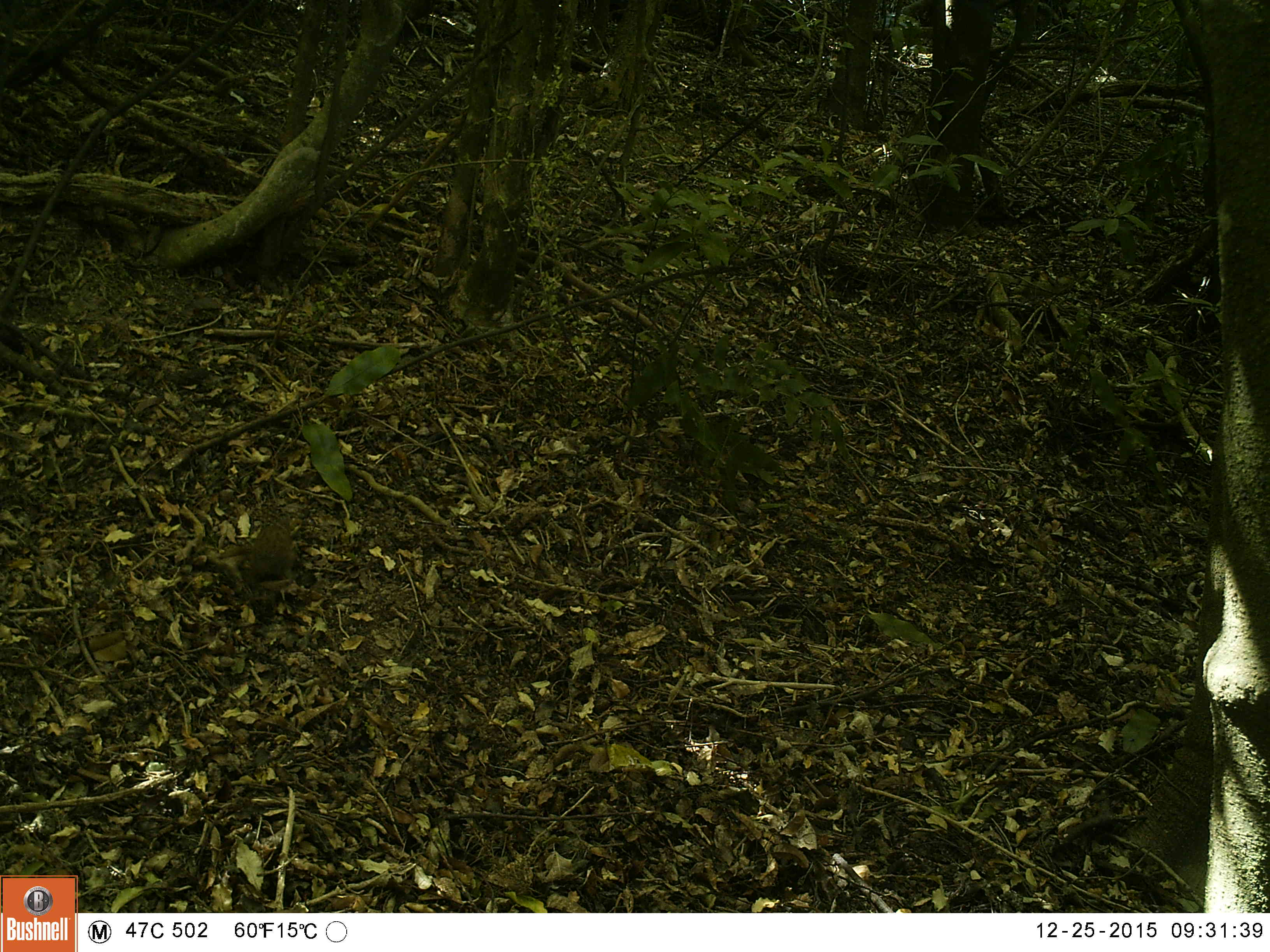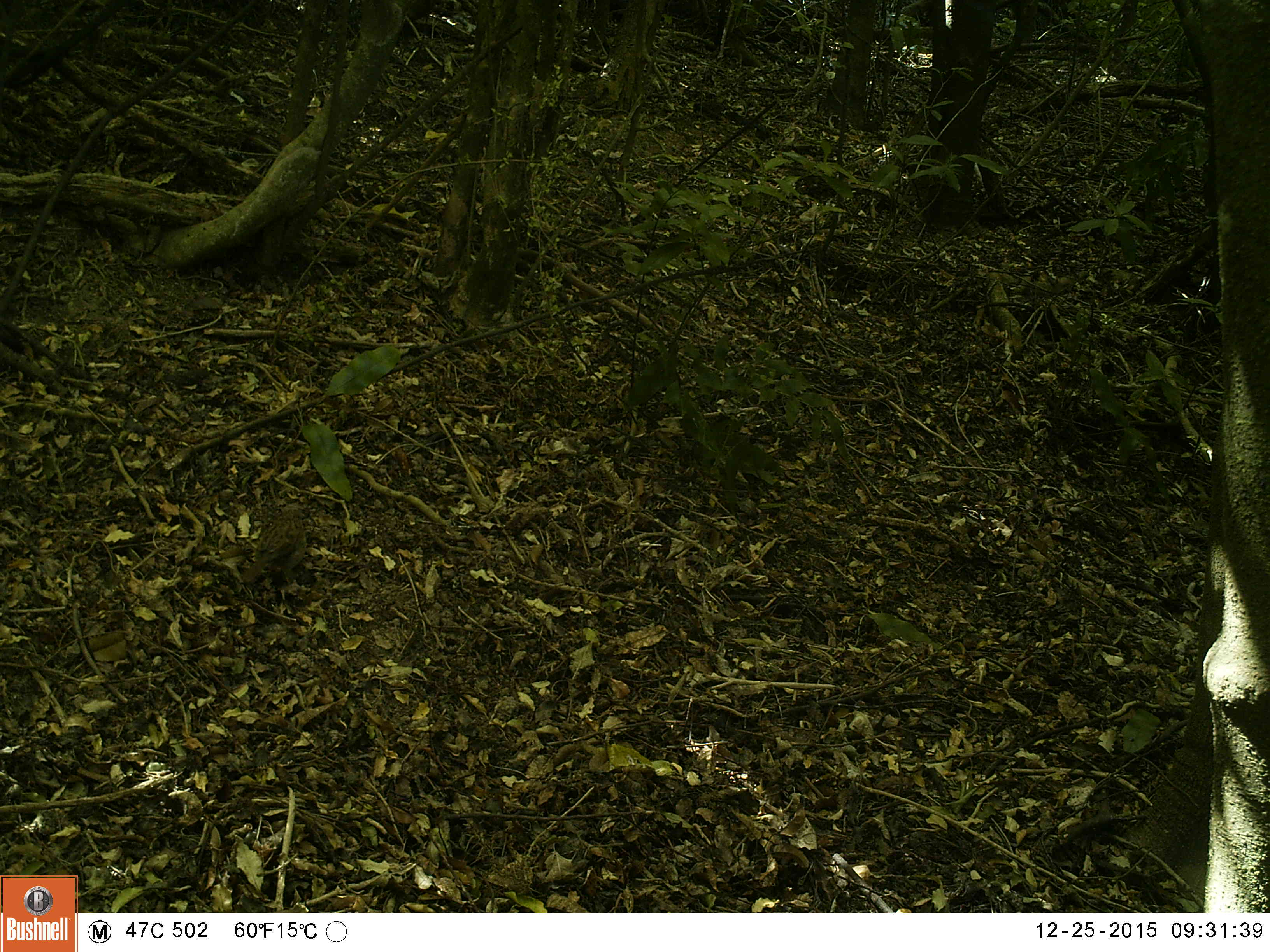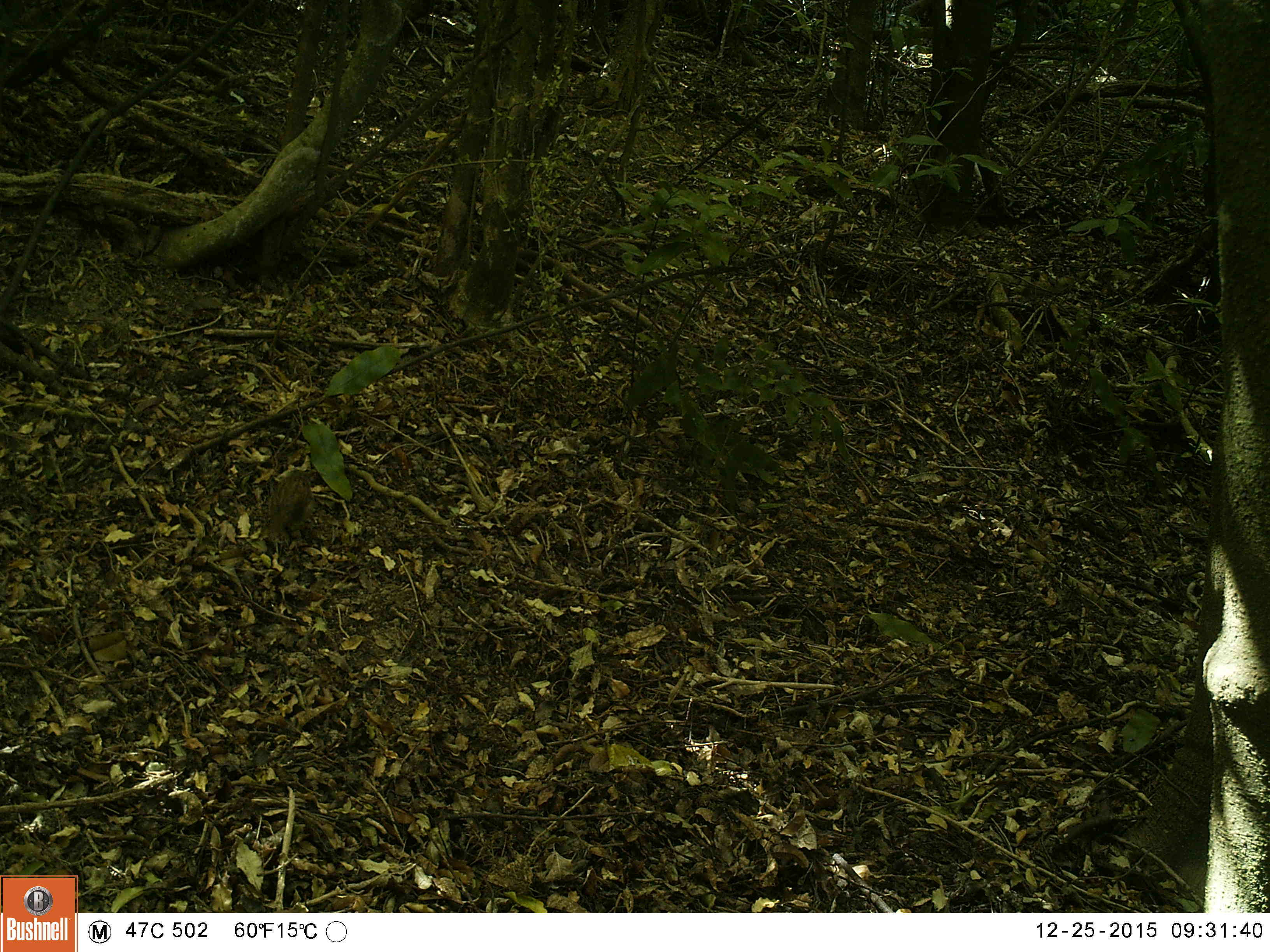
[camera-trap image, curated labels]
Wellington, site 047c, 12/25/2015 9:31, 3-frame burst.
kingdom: Animalia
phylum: Chordata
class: Aves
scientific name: Aves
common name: bird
Bird (Aves).